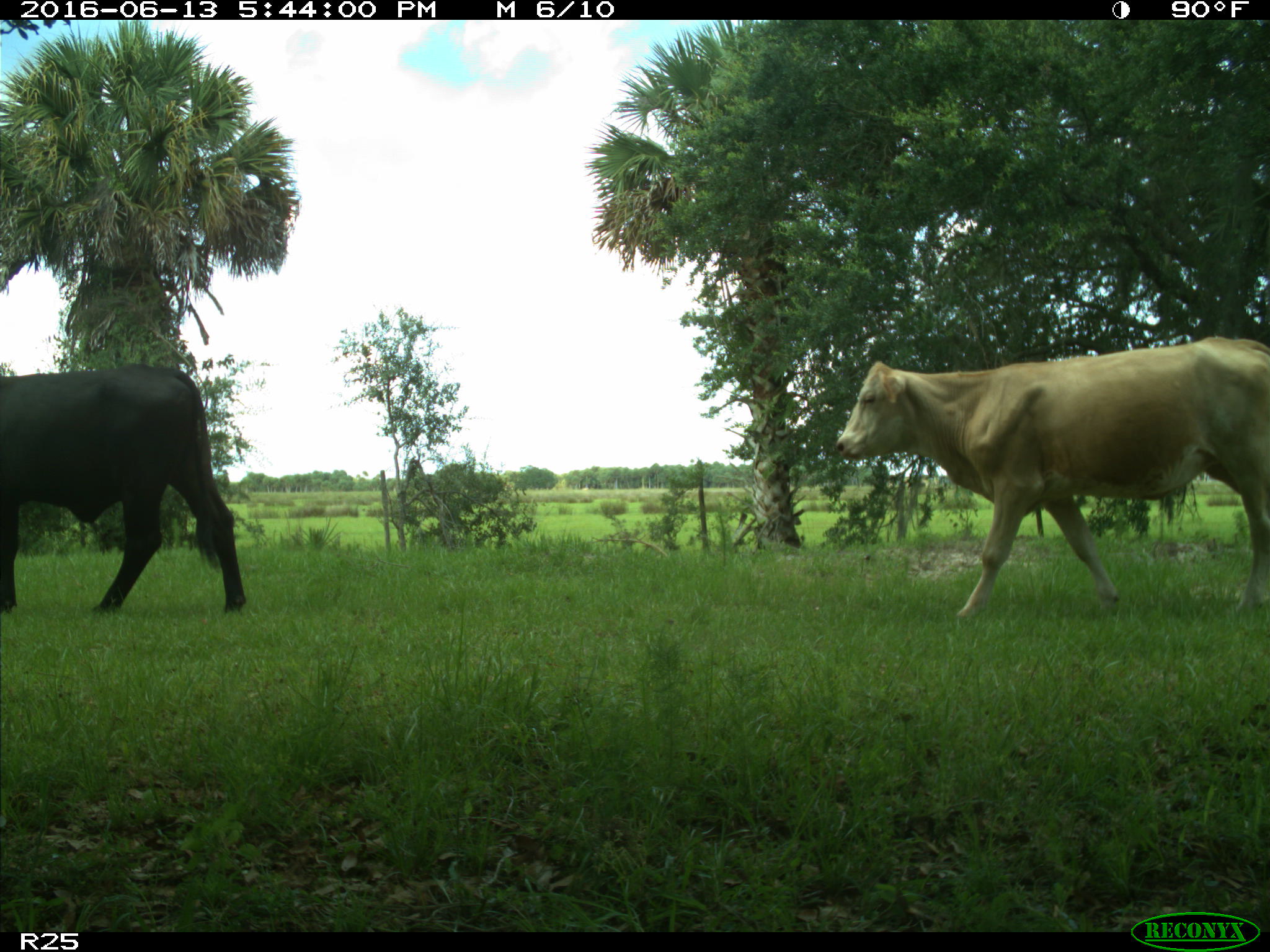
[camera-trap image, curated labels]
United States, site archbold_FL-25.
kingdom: Animalia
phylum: Chordata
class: Mammalia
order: Artiodactyla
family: Bovidae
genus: Bos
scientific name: Bos taurus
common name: domestic cow